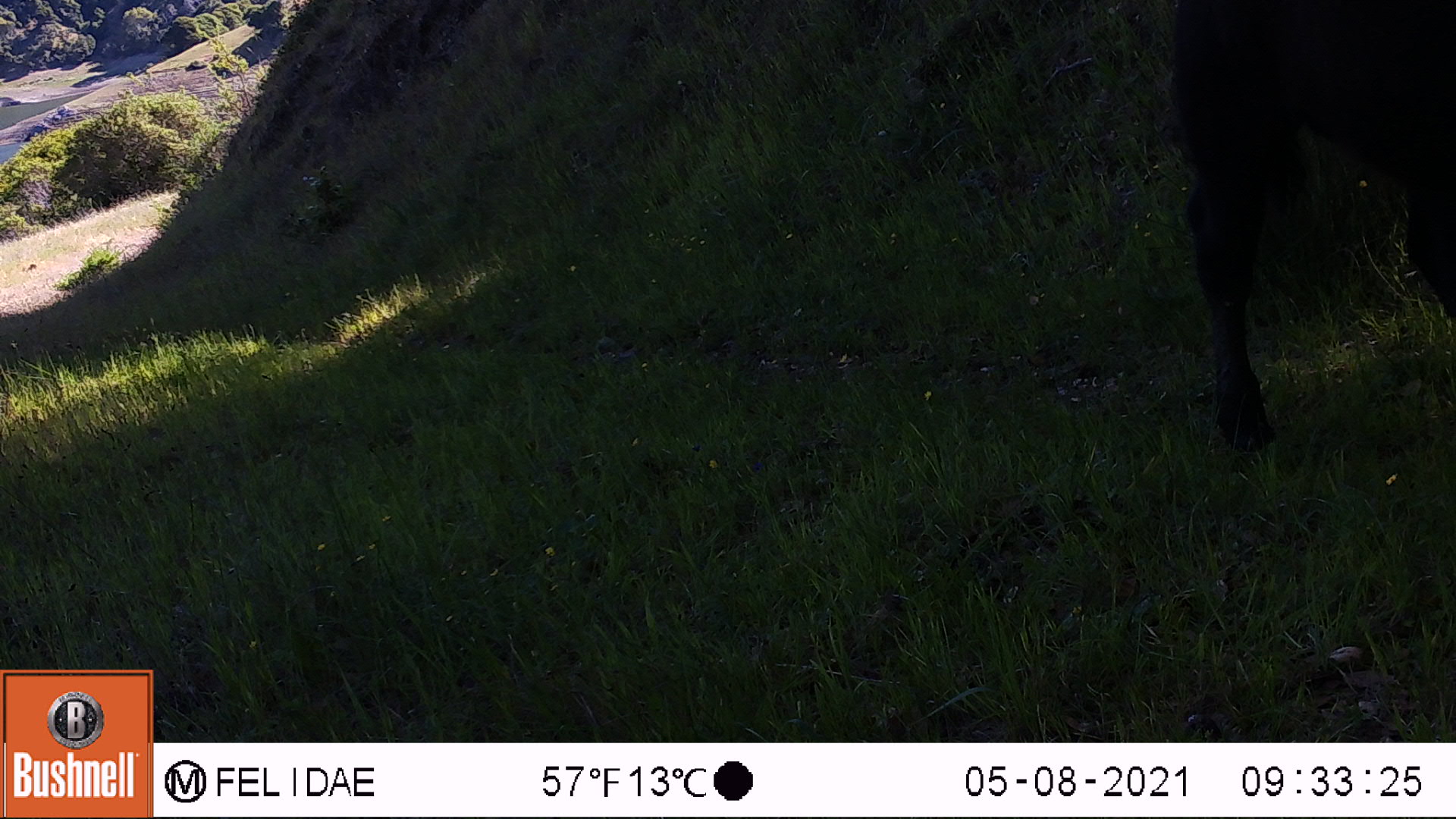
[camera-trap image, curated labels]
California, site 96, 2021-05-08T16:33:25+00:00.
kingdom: Animalia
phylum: Chordata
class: Mammalia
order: Artiodactyla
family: Bovidae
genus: Bos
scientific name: Bos taurus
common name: domestic cattle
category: cattle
Cattle (domestic cattle) (Bos taurus).